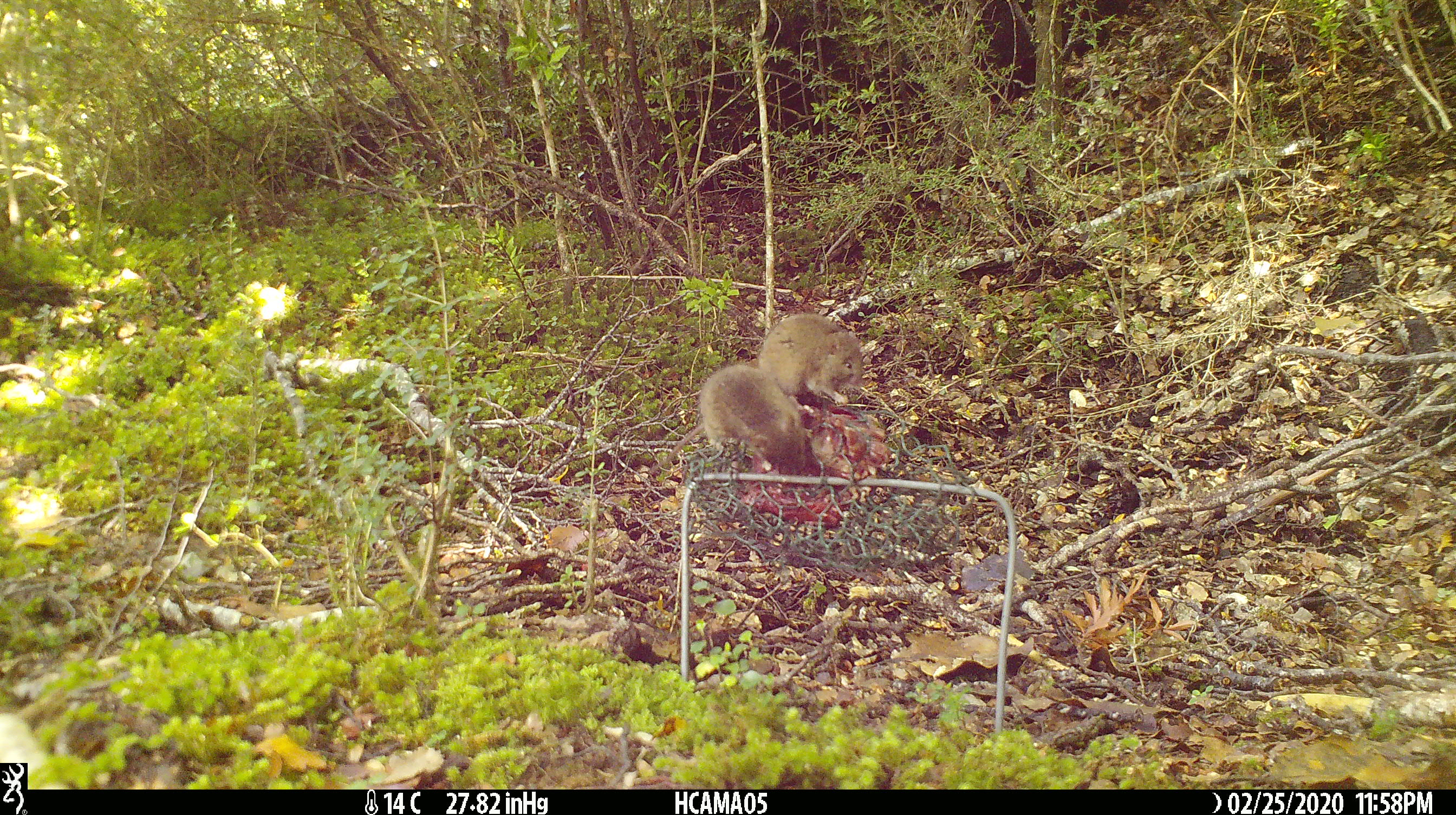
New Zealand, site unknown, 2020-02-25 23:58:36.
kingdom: Animalia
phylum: Chordata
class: Mammalia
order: Rodentia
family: Muridae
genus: Mus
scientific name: Mus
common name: mouse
Mouse (Mus).